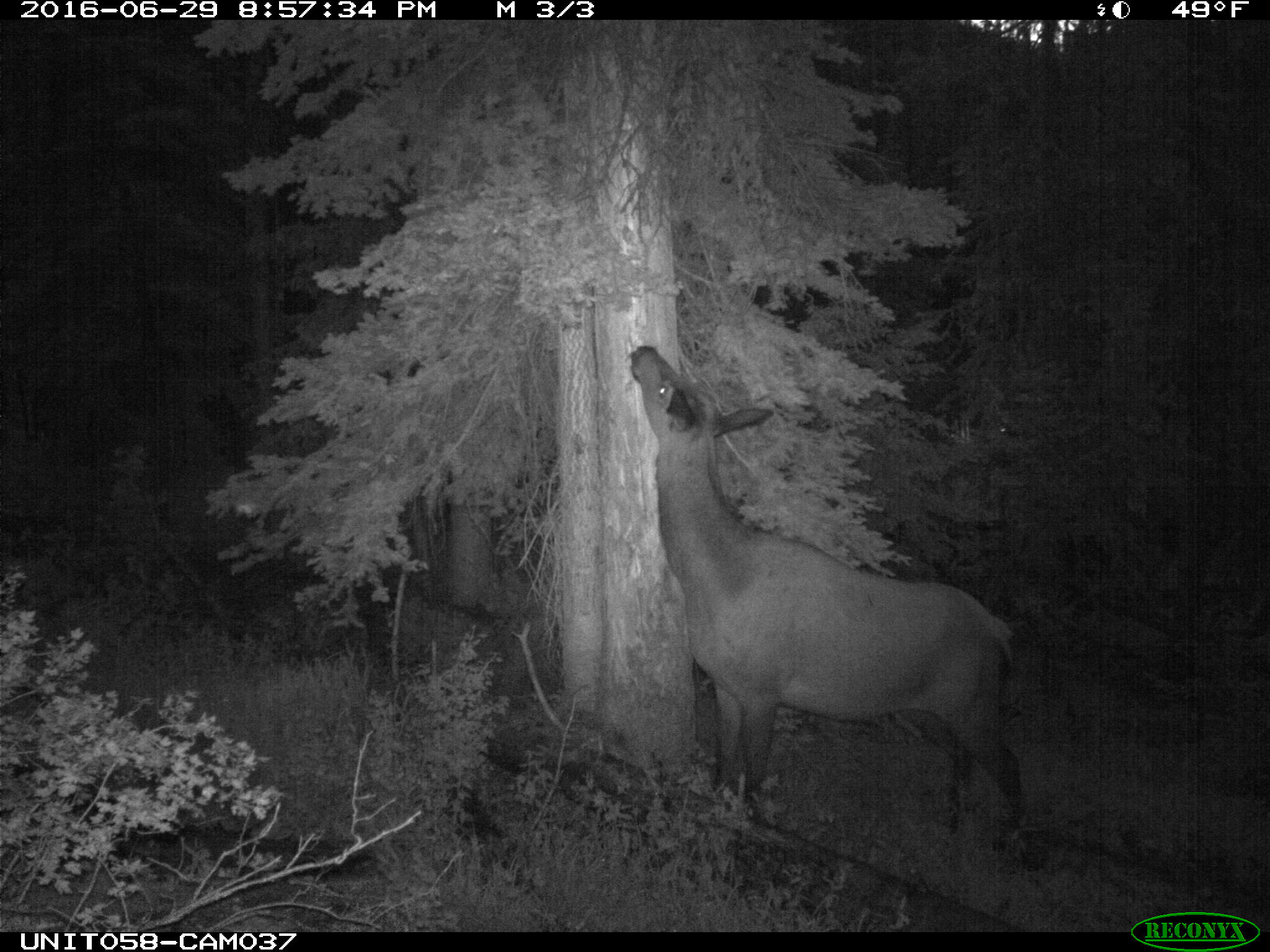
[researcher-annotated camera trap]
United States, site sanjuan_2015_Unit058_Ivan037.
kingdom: Animalia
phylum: Chordata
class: Mammalia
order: Artiodactyla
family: Cervidae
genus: Cervus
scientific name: Cervus elaphus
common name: red deer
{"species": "Cervus elaphus (red deer)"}